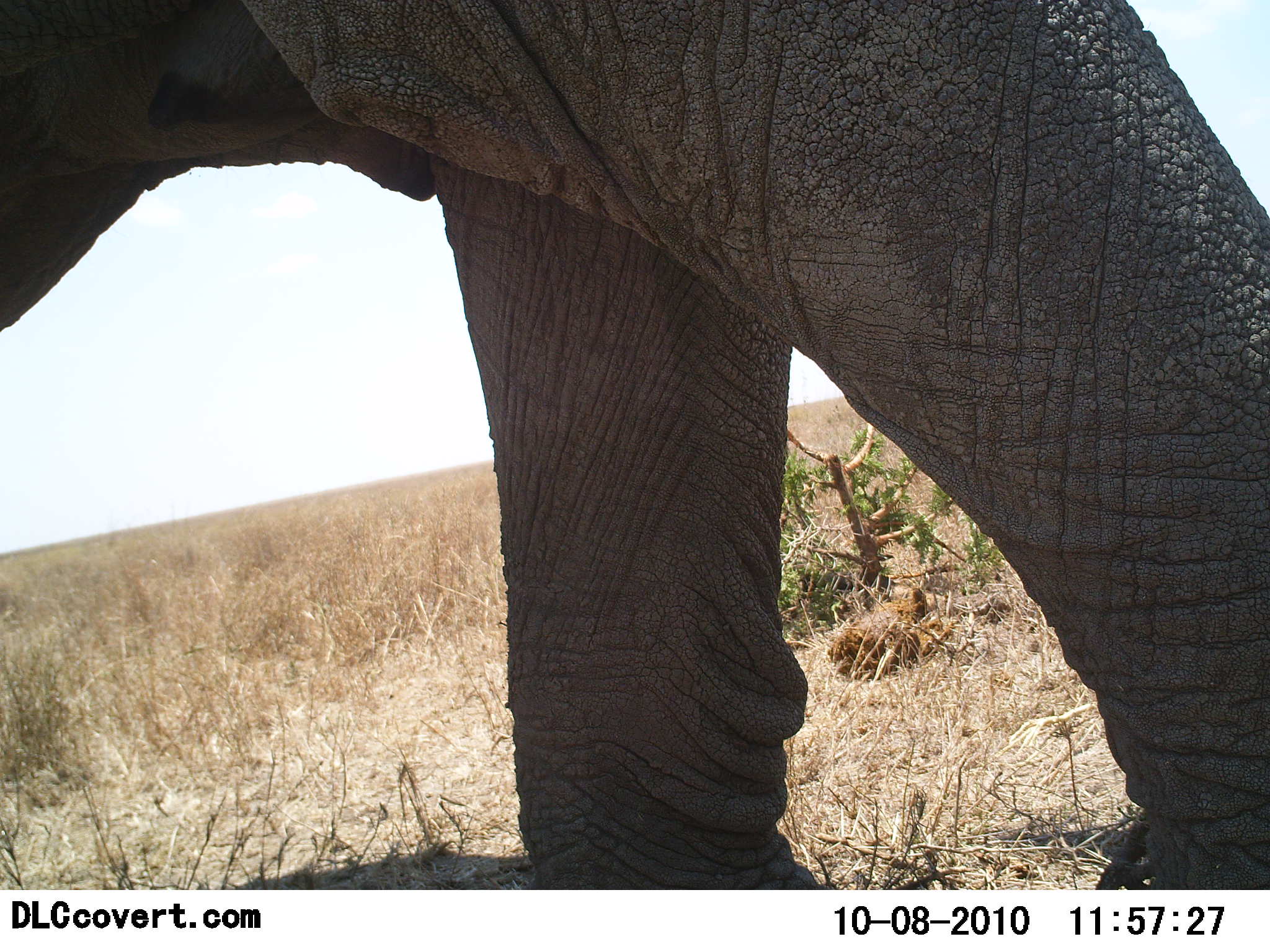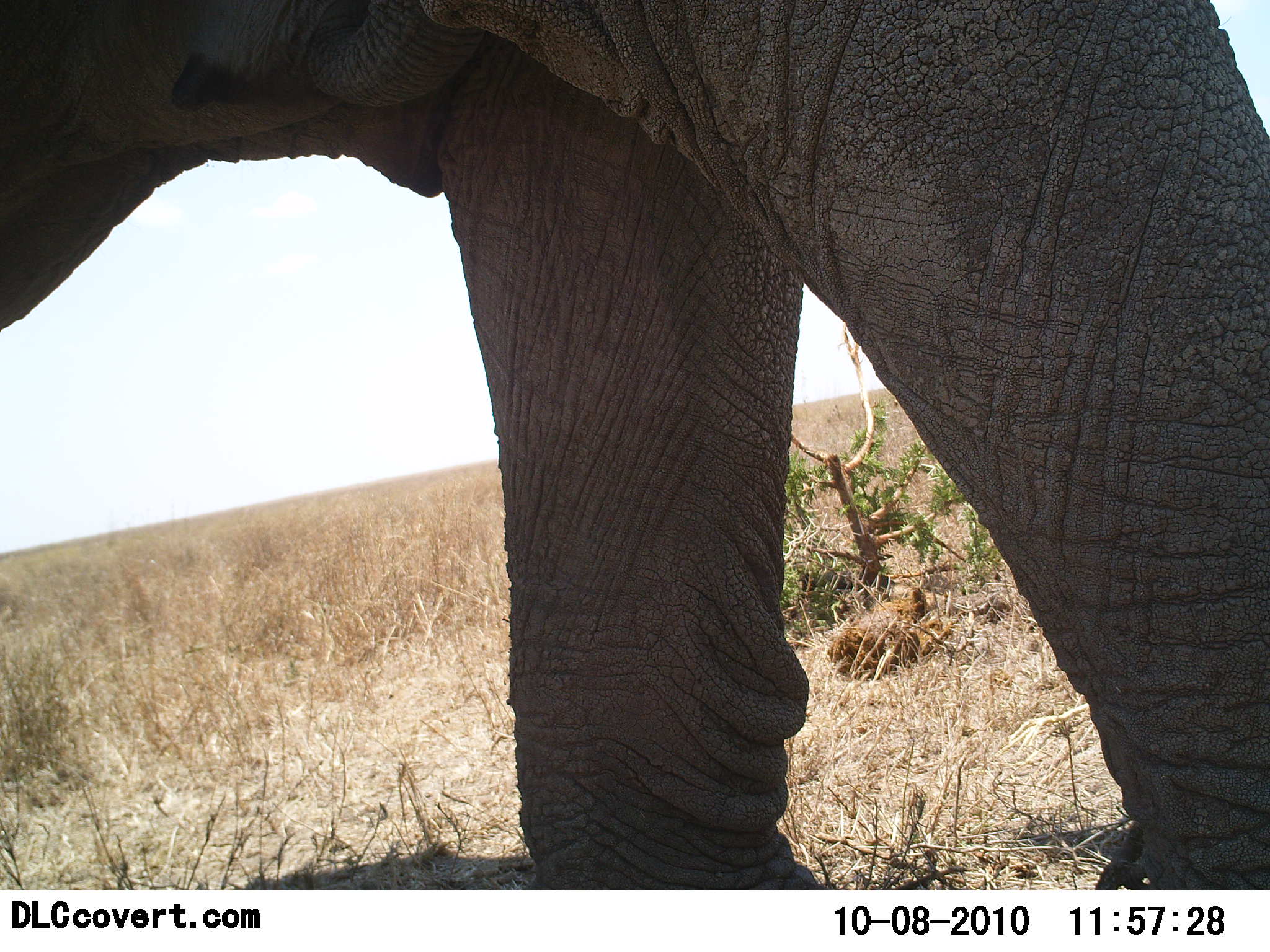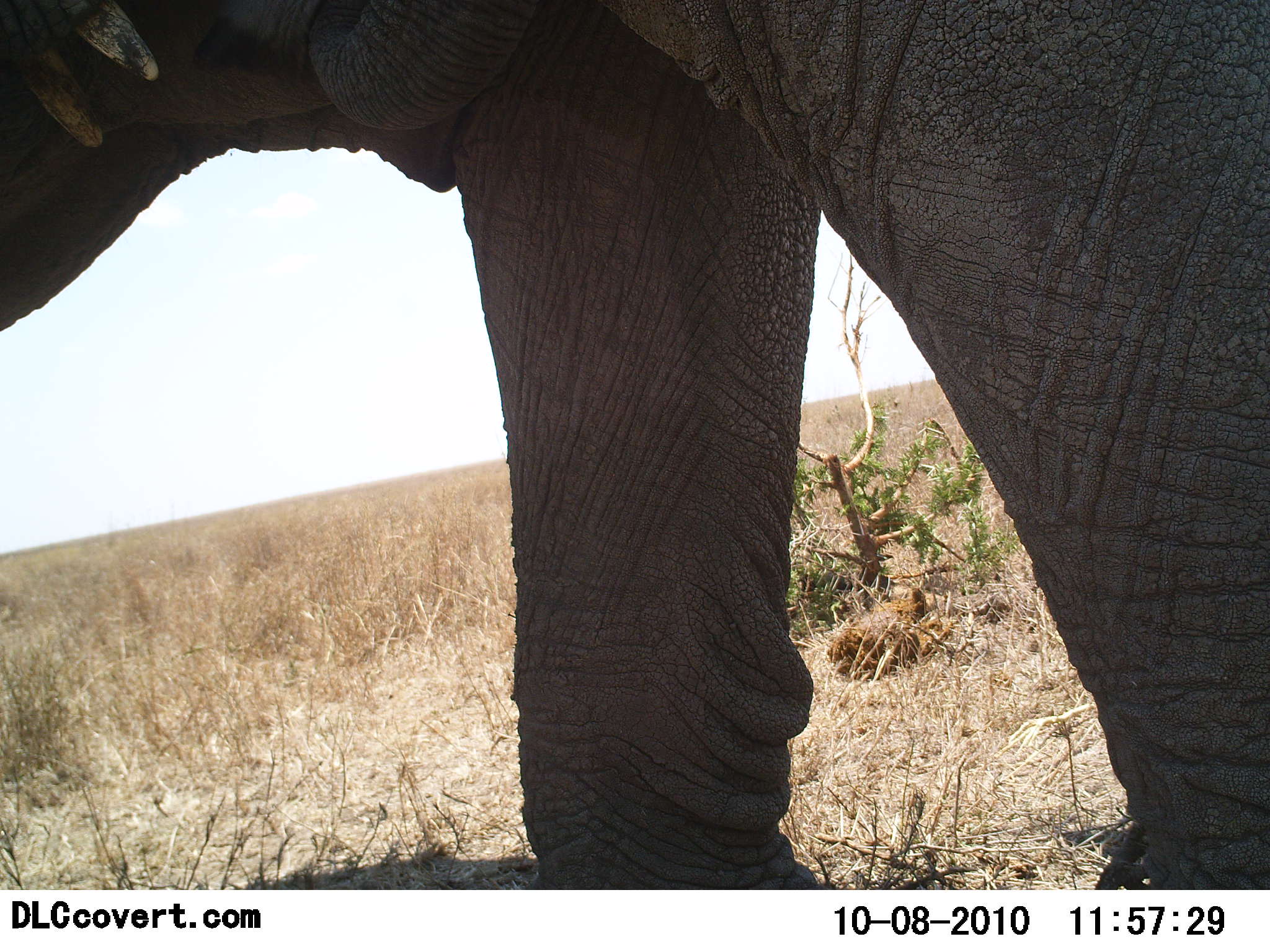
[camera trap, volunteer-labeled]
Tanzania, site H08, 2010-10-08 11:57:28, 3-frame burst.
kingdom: Animalia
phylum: Chordata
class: Mammalia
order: Proboscidea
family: Elephantidae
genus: Loxodonta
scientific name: Loxodonta africana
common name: african bush elephant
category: elephant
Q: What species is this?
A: Elephant (african bush elephant) (Loxodonta africana).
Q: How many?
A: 1.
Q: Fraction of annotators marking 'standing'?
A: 50%.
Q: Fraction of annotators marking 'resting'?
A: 0%.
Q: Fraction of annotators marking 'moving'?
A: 50%.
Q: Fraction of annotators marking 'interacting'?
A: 15%.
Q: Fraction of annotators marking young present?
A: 10%.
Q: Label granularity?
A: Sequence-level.